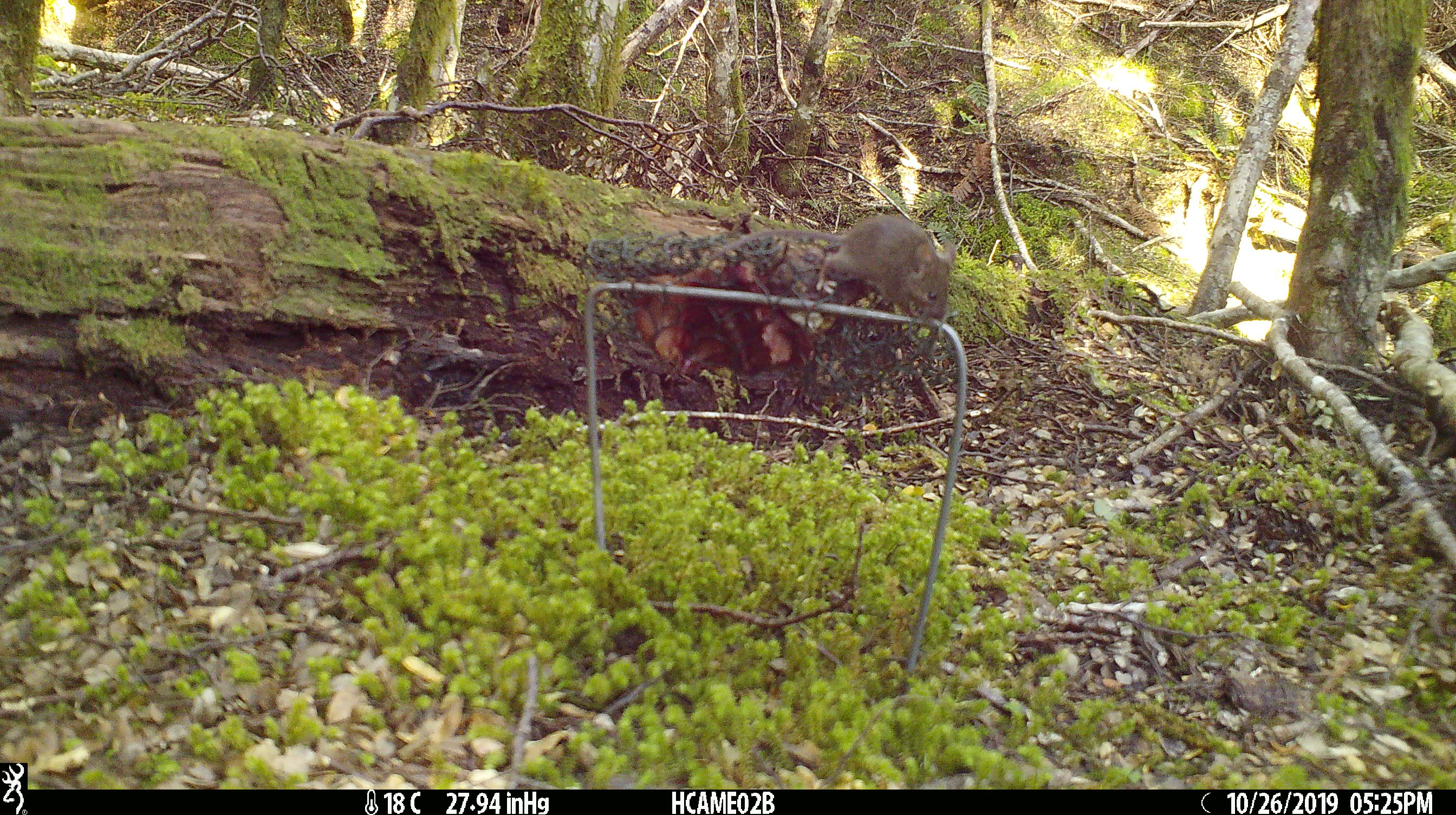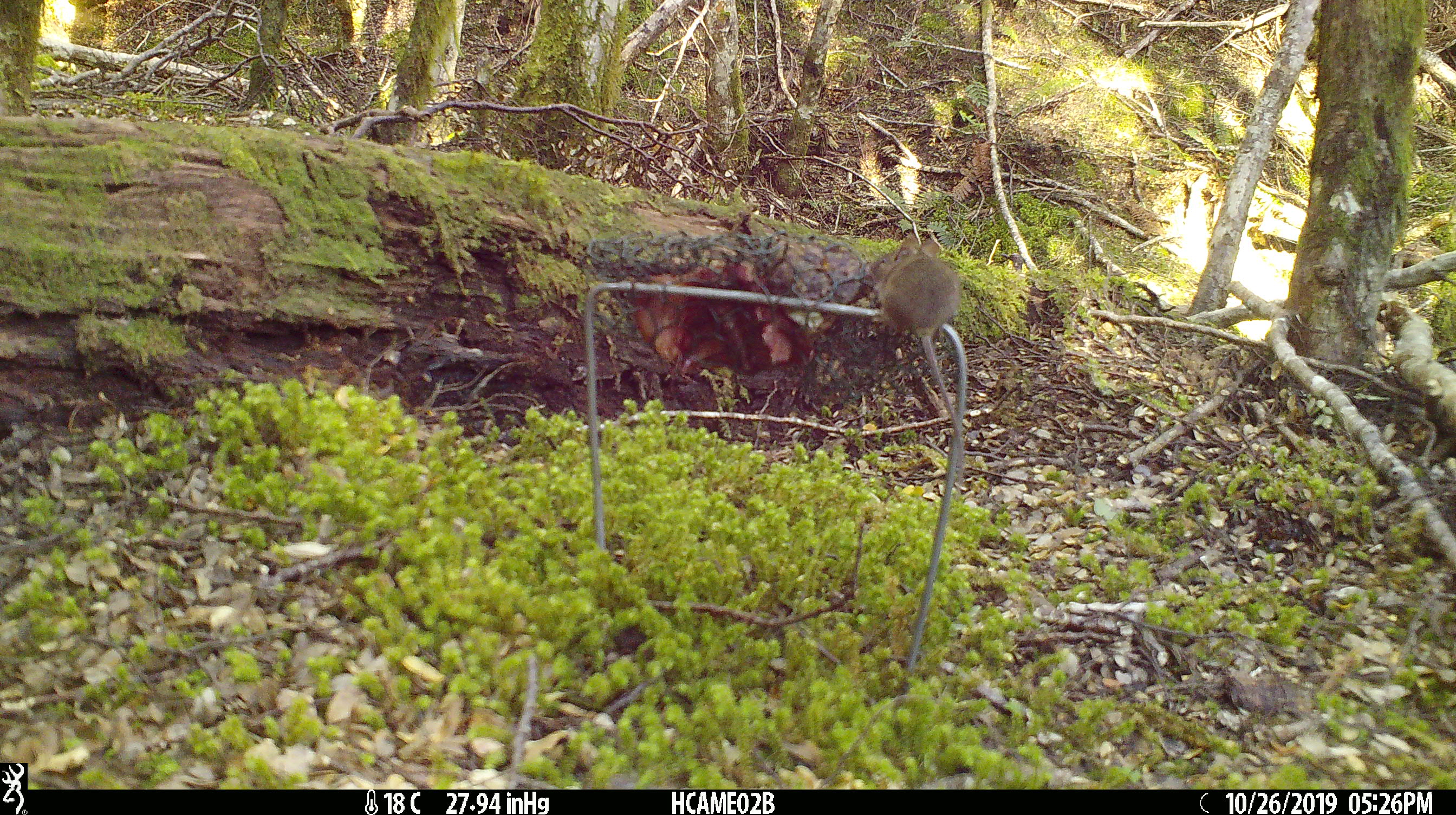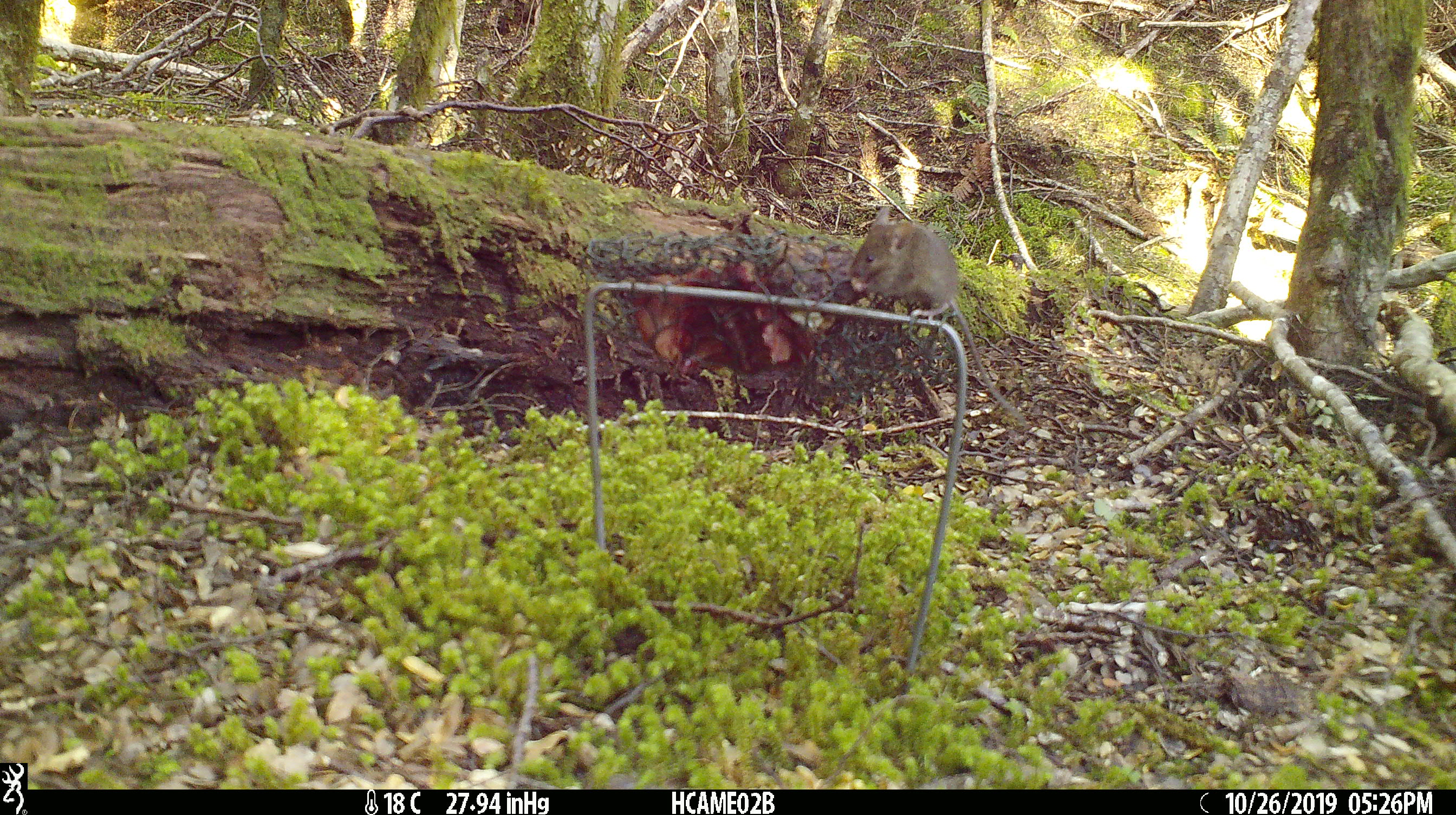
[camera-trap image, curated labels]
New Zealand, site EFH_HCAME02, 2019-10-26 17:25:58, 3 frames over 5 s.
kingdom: Animalia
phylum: Chordata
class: Mammalia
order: Rodentia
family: Muridae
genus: Mus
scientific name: Mus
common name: mouse